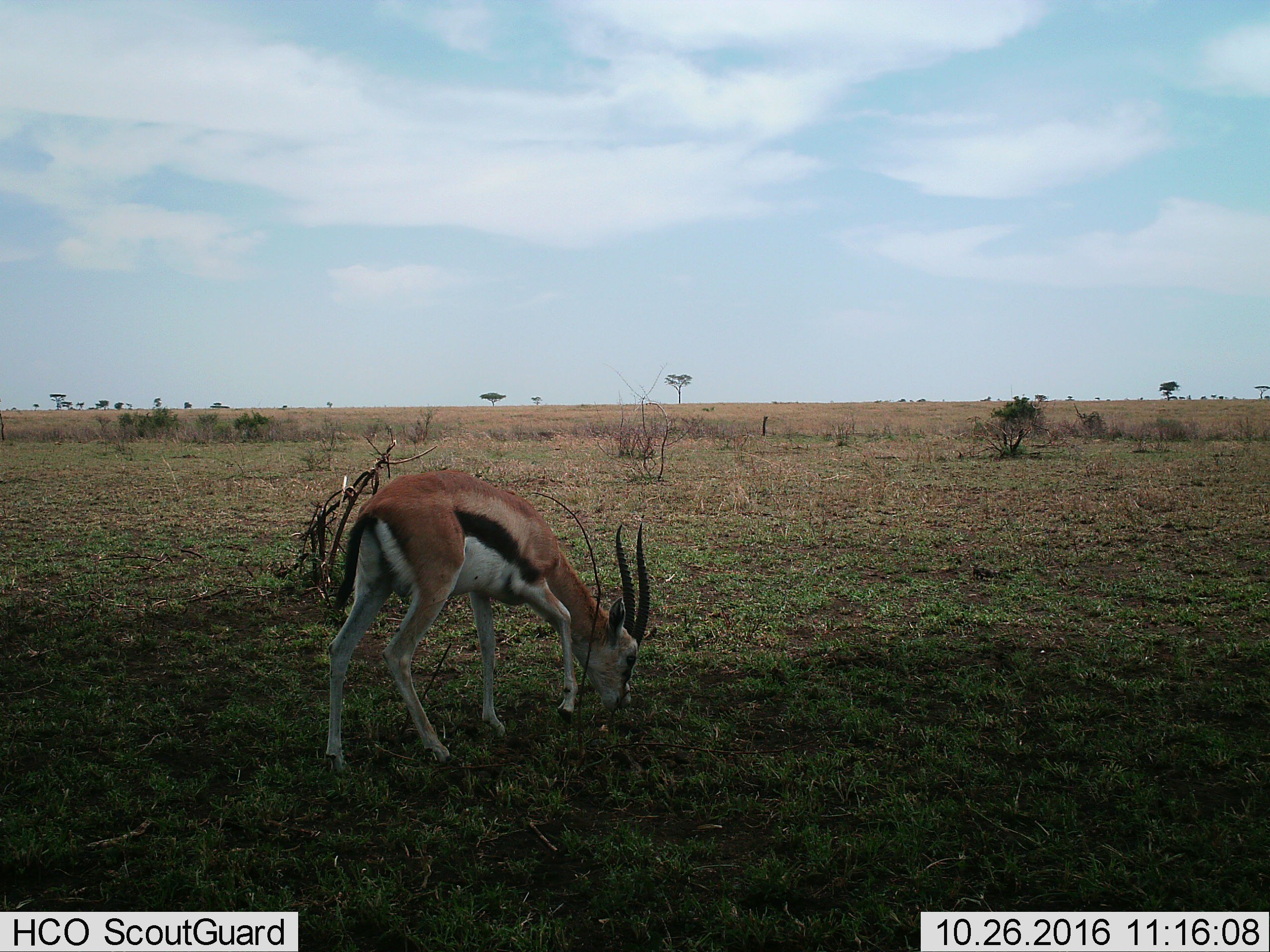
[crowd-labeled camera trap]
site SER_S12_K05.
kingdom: Animalia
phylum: Chordata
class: Mammalia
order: Artiodactyla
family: Bovidae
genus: Eudorcas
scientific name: Eudorcas thomsonii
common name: thomson's gazelle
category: gazellethomsons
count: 1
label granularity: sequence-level